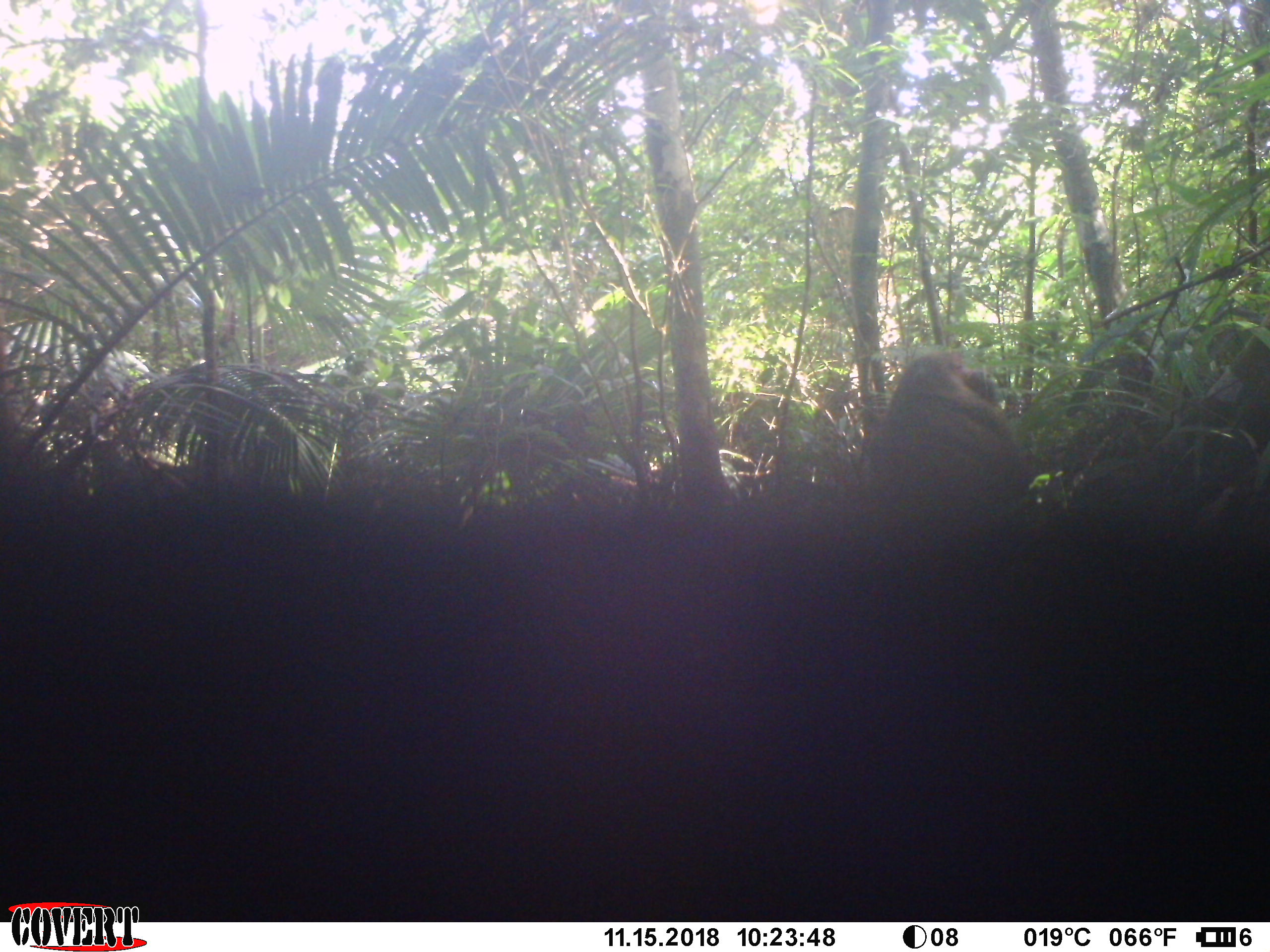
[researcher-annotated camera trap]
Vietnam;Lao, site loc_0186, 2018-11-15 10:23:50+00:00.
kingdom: Animalia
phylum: Chordata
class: Mammalia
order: Primates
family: Cercopithecidae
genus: Macaca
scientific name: Macaca arctoides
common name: stump-tailed macaque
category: stump tailed macaque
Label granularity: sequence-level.